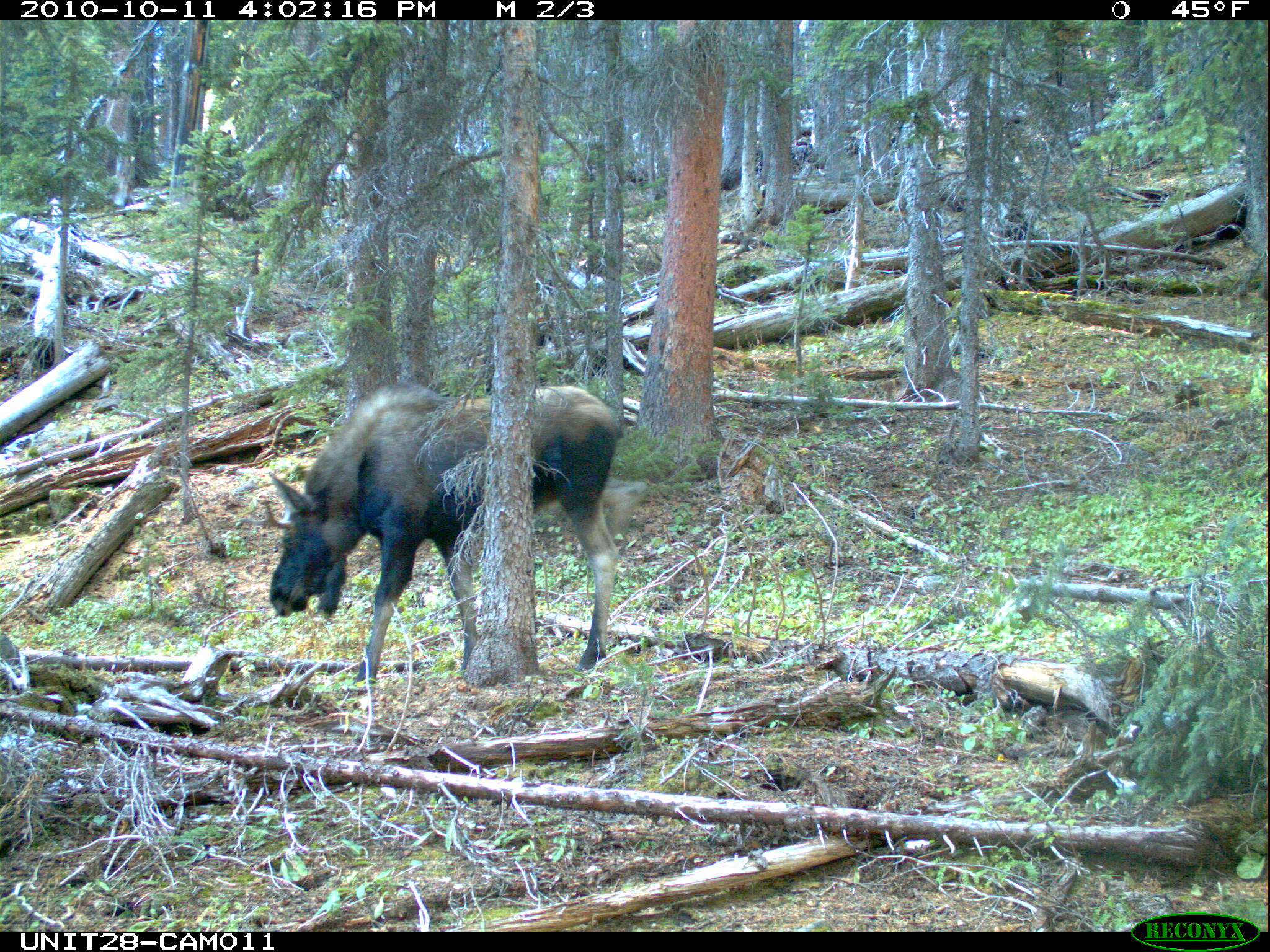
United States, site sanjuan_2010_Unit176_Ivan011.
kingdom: Animalia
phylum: Chordata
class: Mammalia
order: Artiodactyla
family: Cervidae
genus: Alces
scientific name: Alces alces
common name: moose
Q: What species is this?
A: Alces alces (moose).